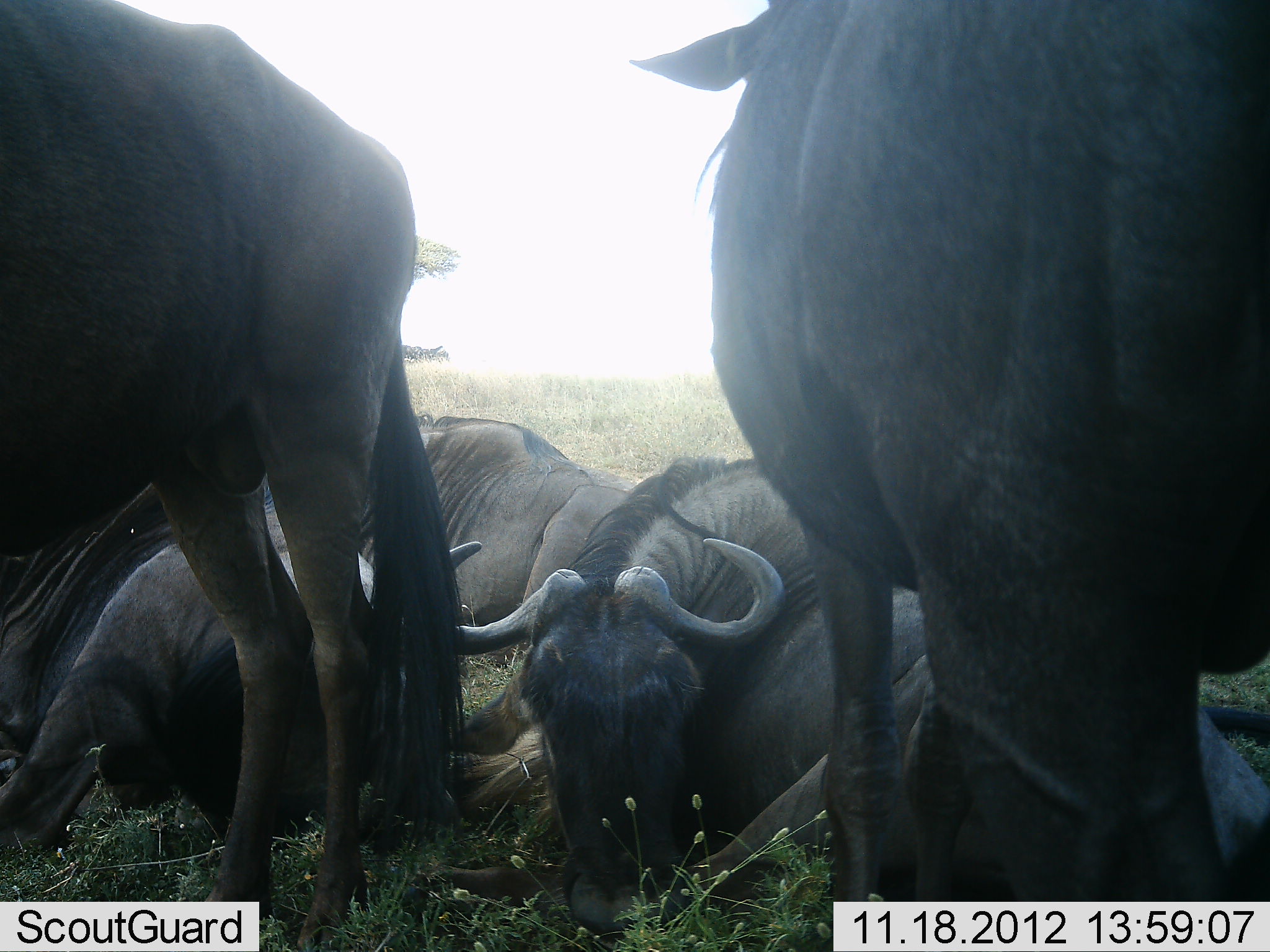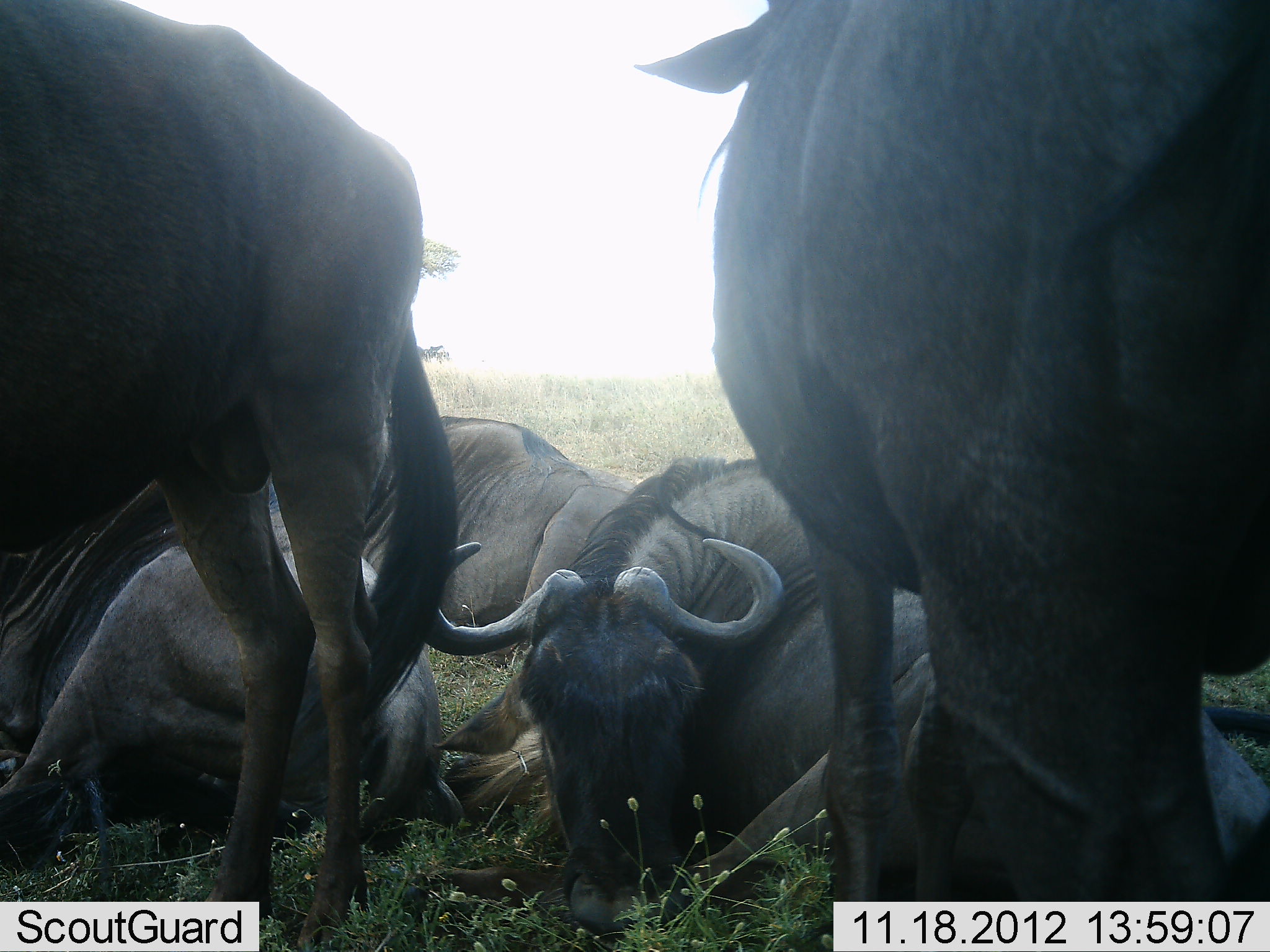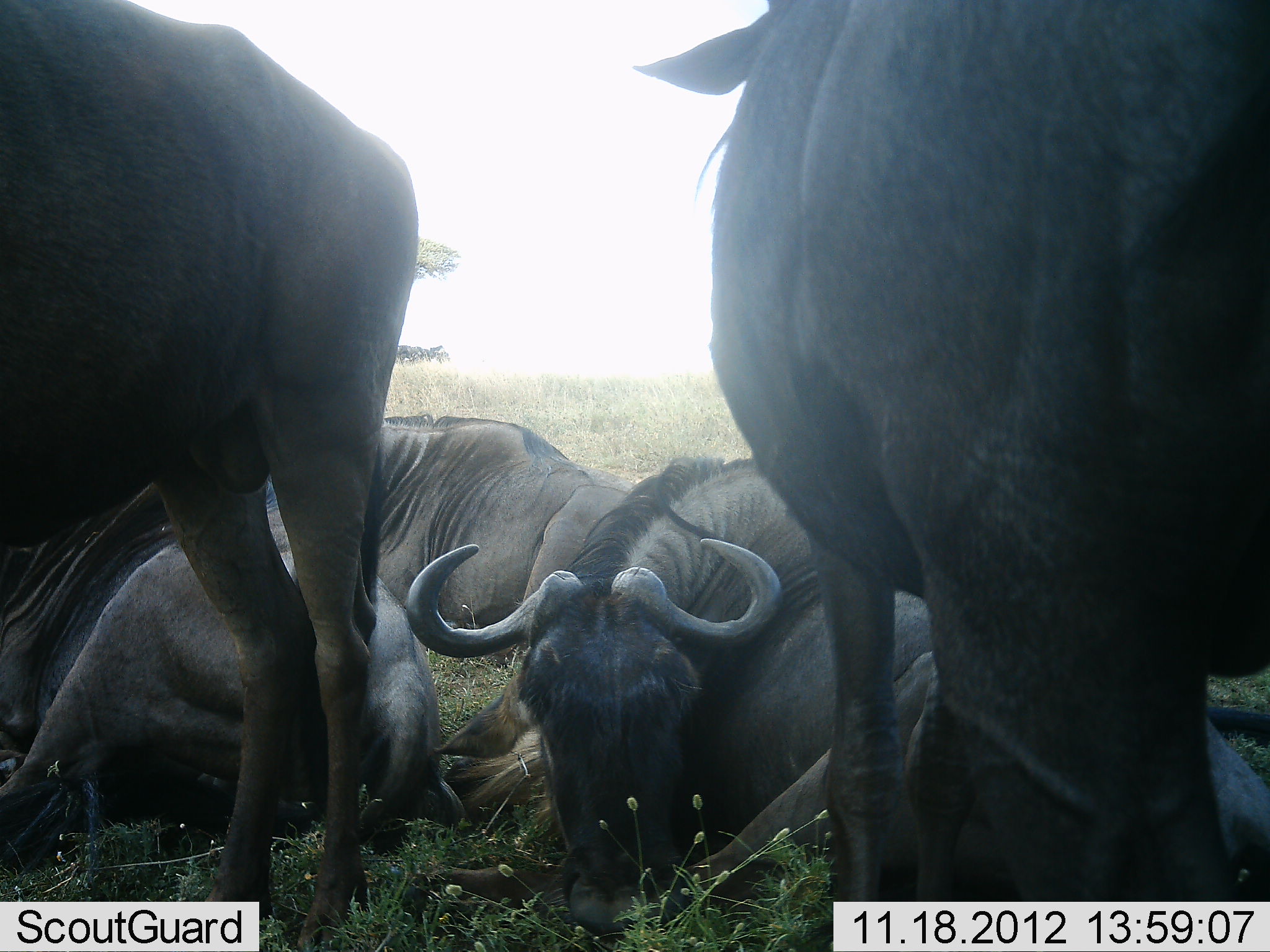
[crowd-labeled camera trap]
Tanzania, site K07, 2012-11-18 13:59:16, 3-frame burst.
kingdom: Animalia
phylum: Chordata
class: Mammalia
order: Artiodactyla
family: Bovidae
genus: Connochaetes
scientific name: Connochaetes taurinus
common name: blue wildebeest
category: wildebeest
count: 5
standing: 70%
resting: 100%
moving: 0%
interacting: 10%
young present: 10%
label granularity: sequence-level